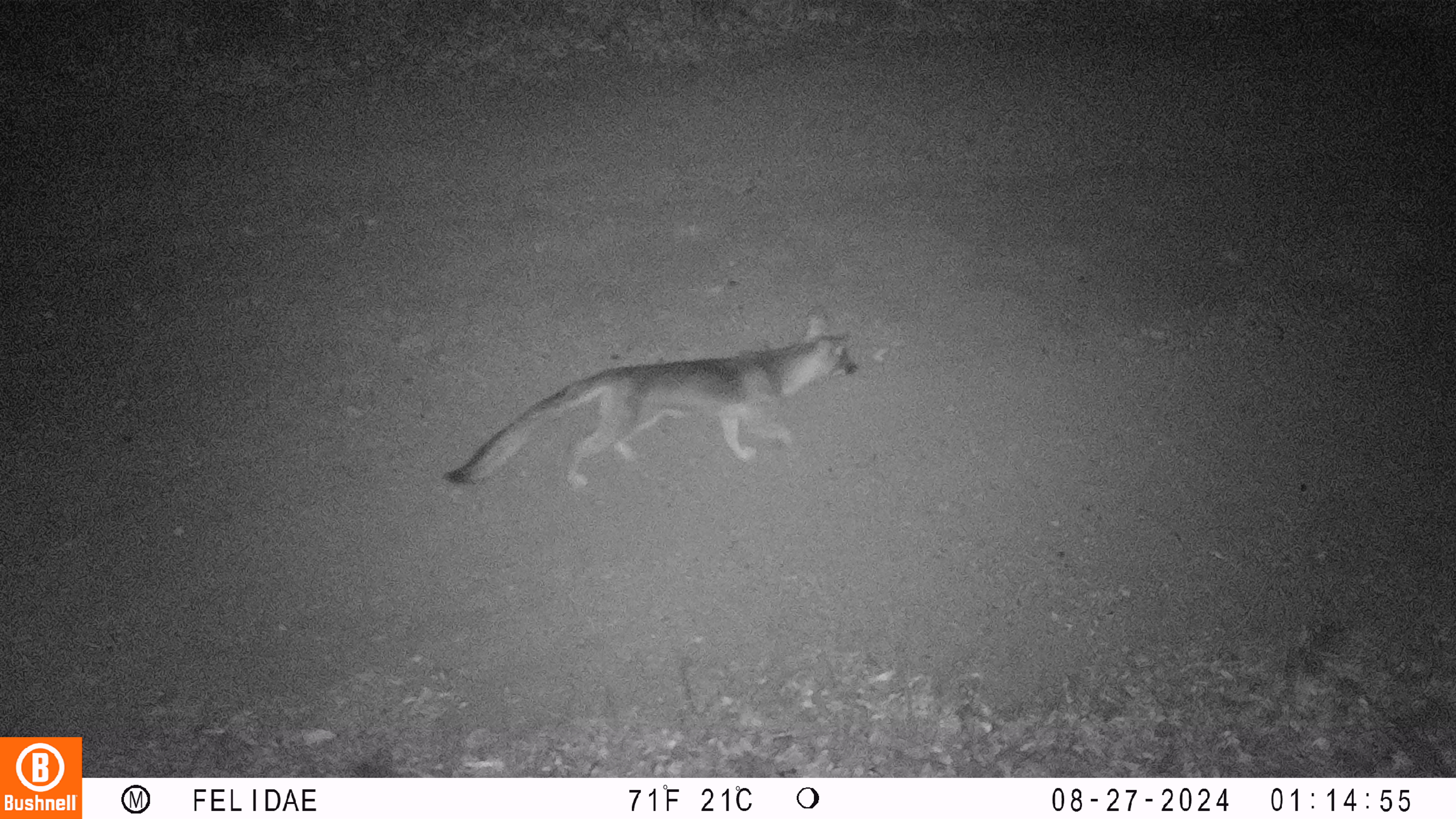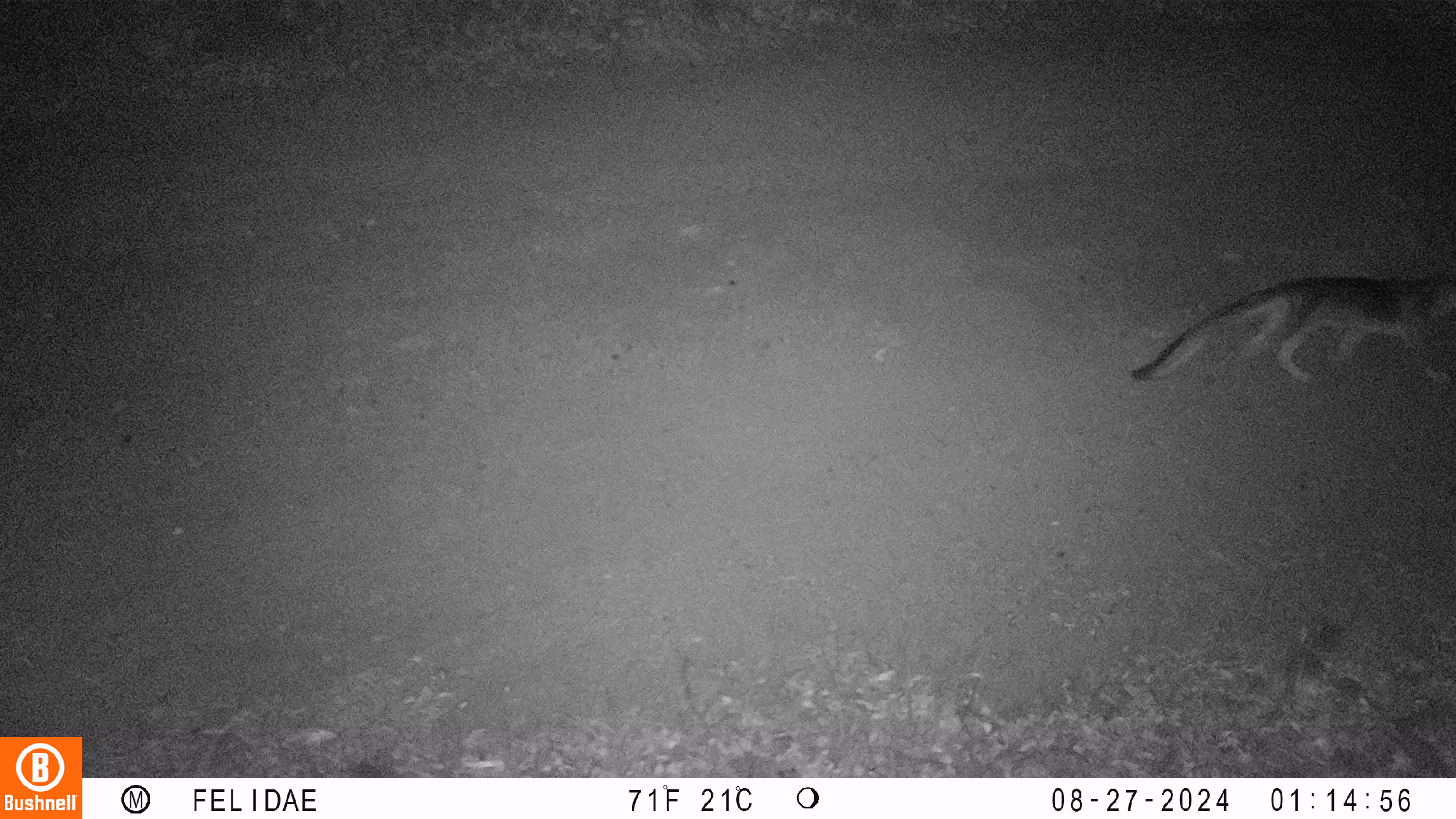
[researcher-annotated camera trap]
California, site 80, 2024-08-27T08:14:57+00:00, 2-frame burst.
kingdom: Animalia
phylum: Chordata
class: Mammalia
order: Carnivora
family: Canidae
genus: Urocyon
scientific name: Urocyon cinereoargenteus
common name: gray fox